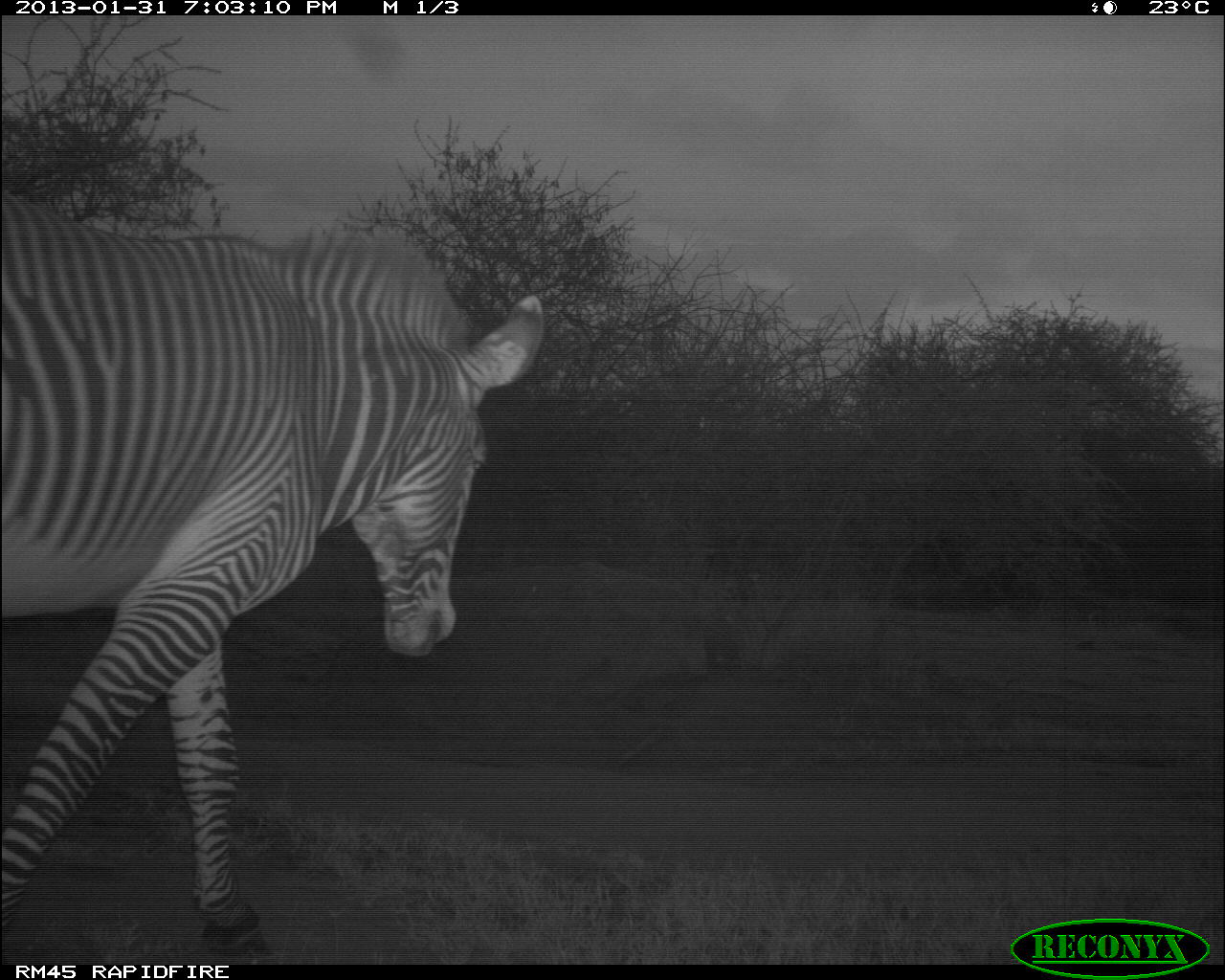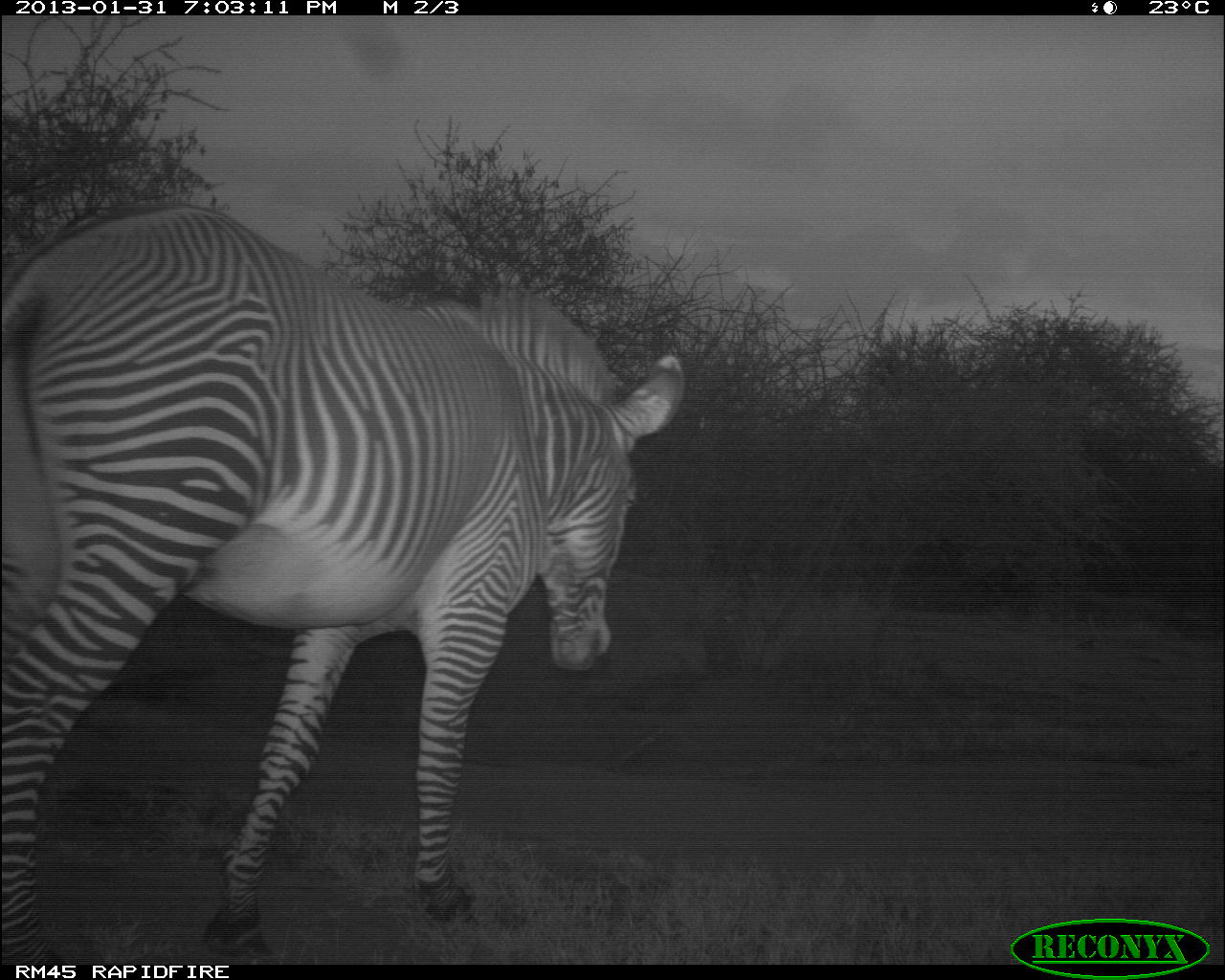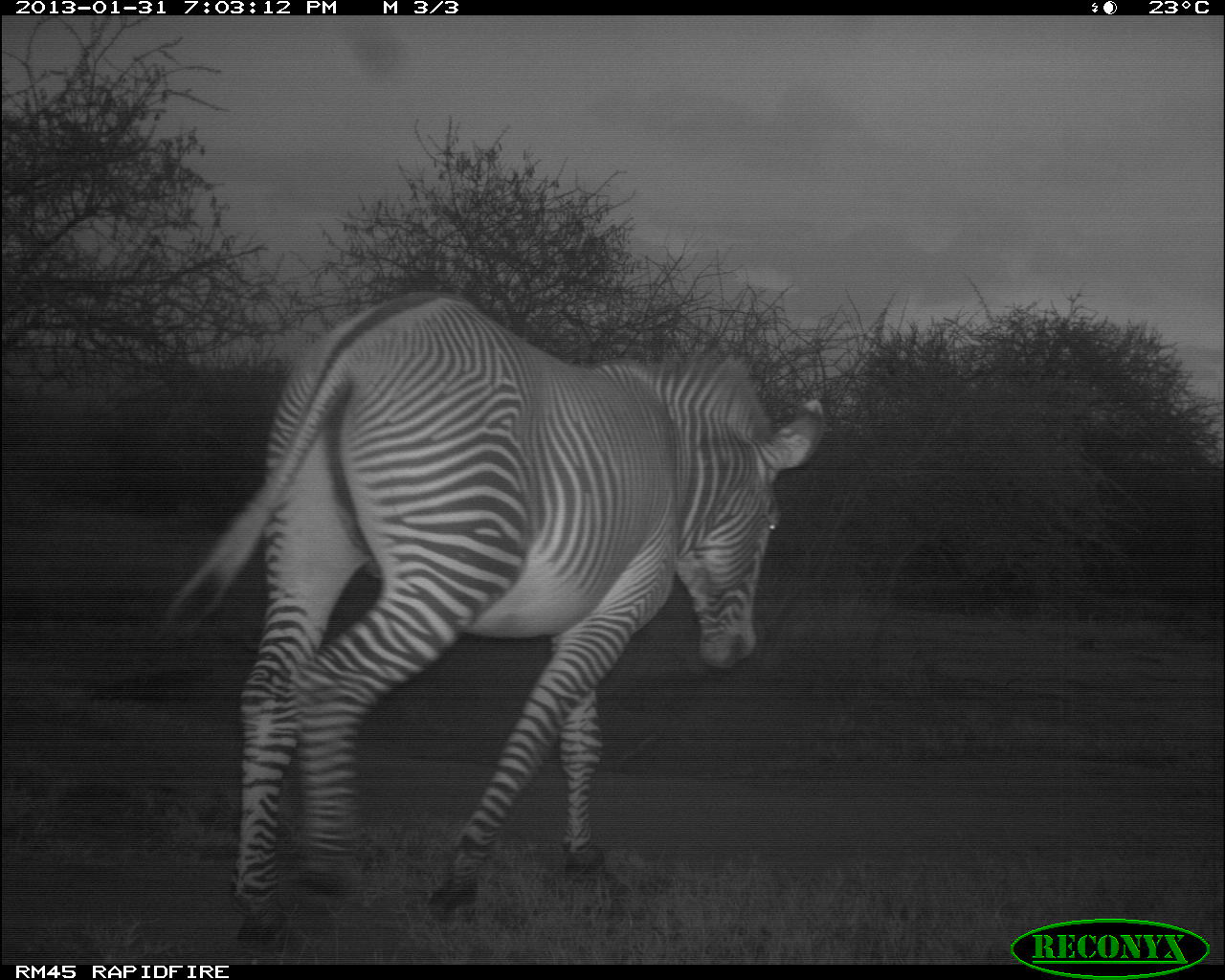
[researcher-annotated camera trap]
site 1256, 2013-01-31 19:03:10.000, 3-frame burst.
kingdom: Animalia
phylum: Chordata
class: Mammalia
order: Perissodactyla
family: Equidae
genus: Equus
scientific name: Equus grevyi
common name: grévy's zebra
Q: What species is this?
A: Equus grevyi (grévy's zebra).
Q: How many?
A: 1.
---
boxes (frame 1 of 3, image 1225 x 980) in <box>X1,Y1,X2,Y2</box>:
equus grevyi: <box>0,187,539,964</box>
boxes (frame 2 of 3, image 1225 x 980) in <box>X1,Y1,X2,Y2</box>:
equus grevyi: <box>0,206,681,963</box>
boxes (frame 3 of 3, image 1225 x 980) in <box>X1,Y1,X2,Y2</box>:
equus grevyi: <box>148,282,822,945</box>